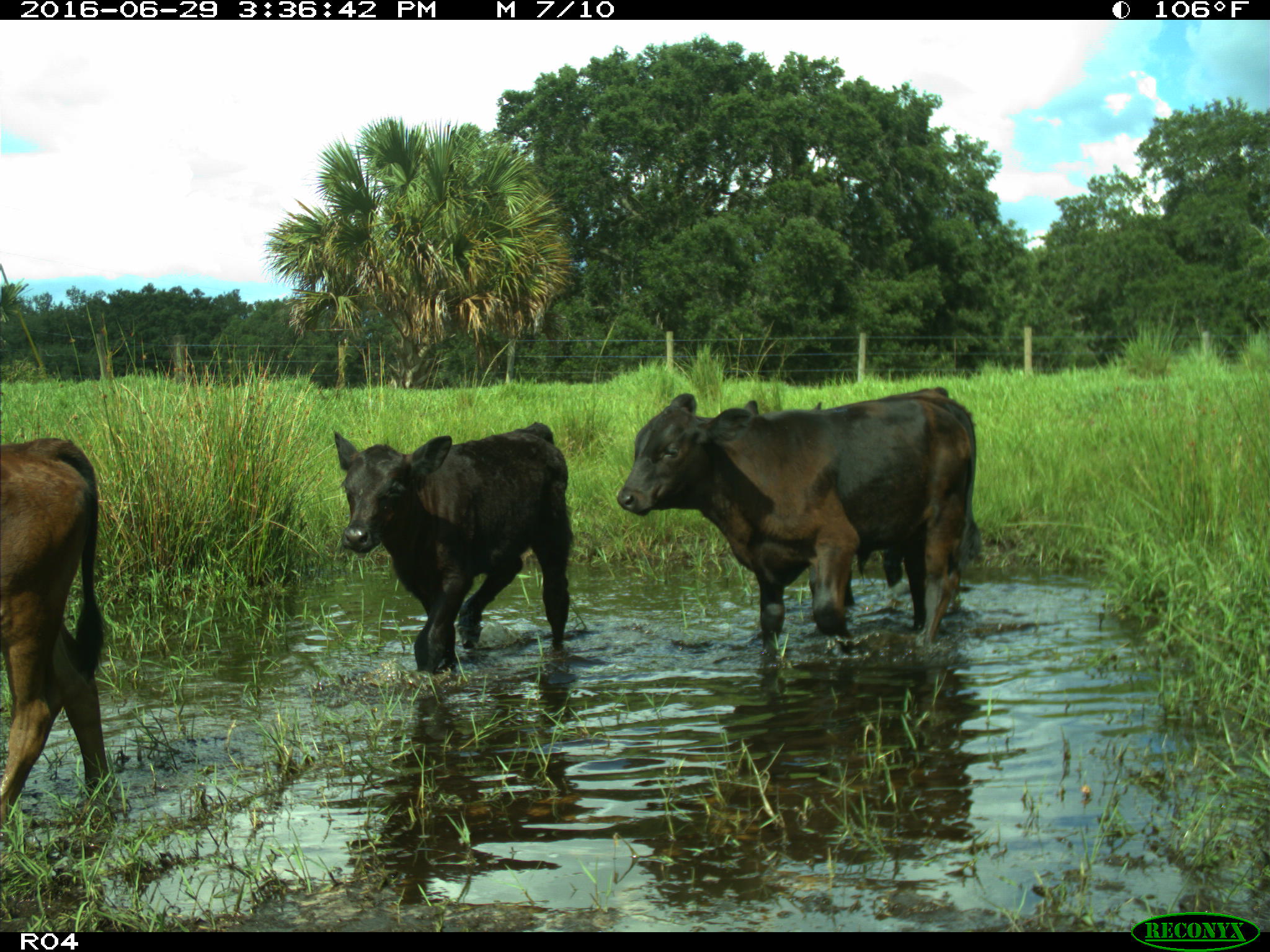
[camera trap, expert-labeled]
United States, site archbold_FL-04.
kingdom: Animalia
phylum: Chordata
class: Mammalia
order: Artiodactyla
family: Bovidae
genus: Bos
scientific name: Bos taurus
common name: domestic cow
Bos taurus (domestic cow).